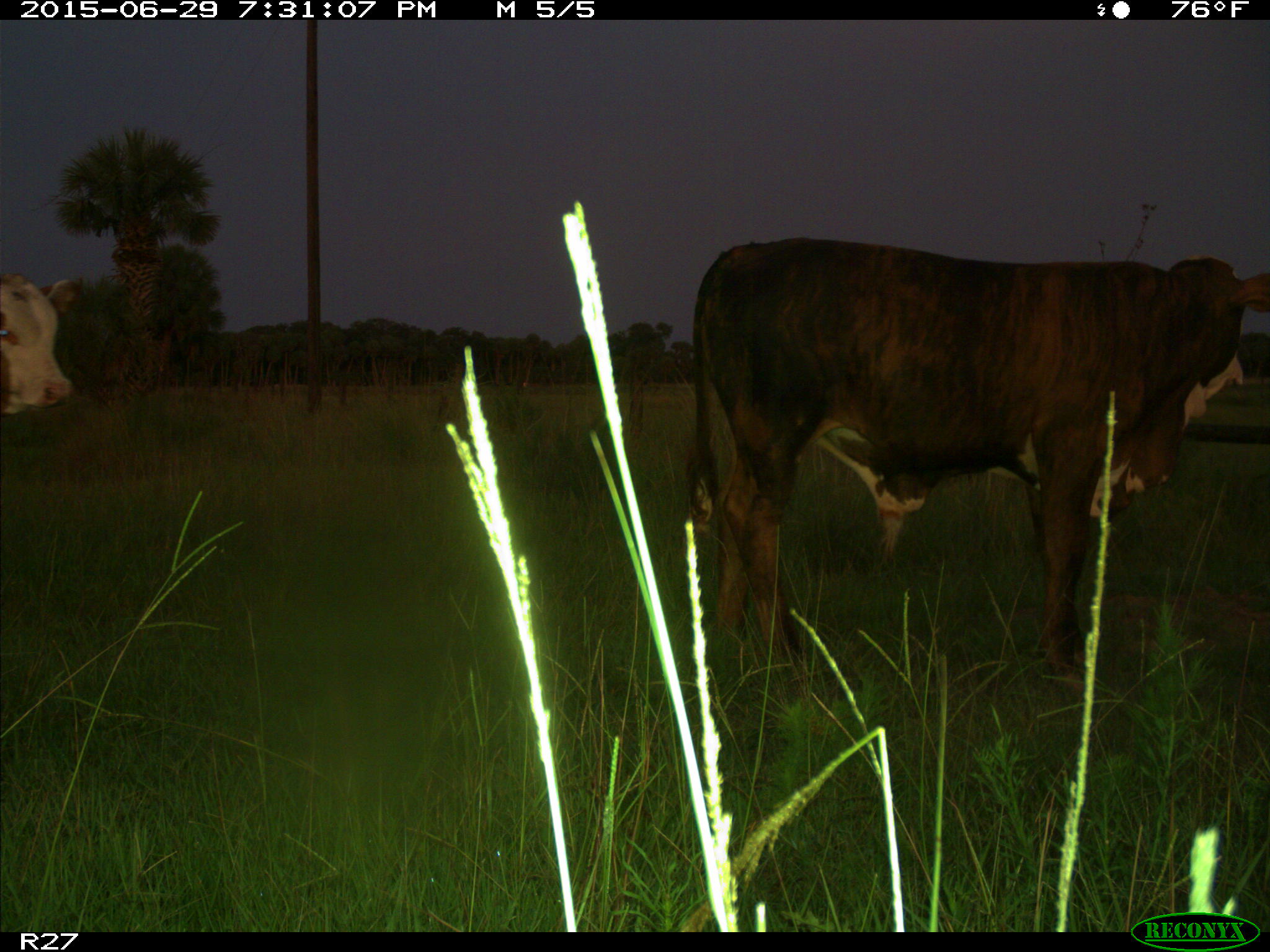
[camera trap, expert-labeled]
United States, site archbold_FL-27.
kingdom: Animalia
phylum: Chordata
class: Mammalia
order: Artiodactyla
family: Bovidae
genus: Bos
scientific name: Bos taurus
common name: domestic cow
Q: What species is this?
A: Bos taurus (domestic cow).